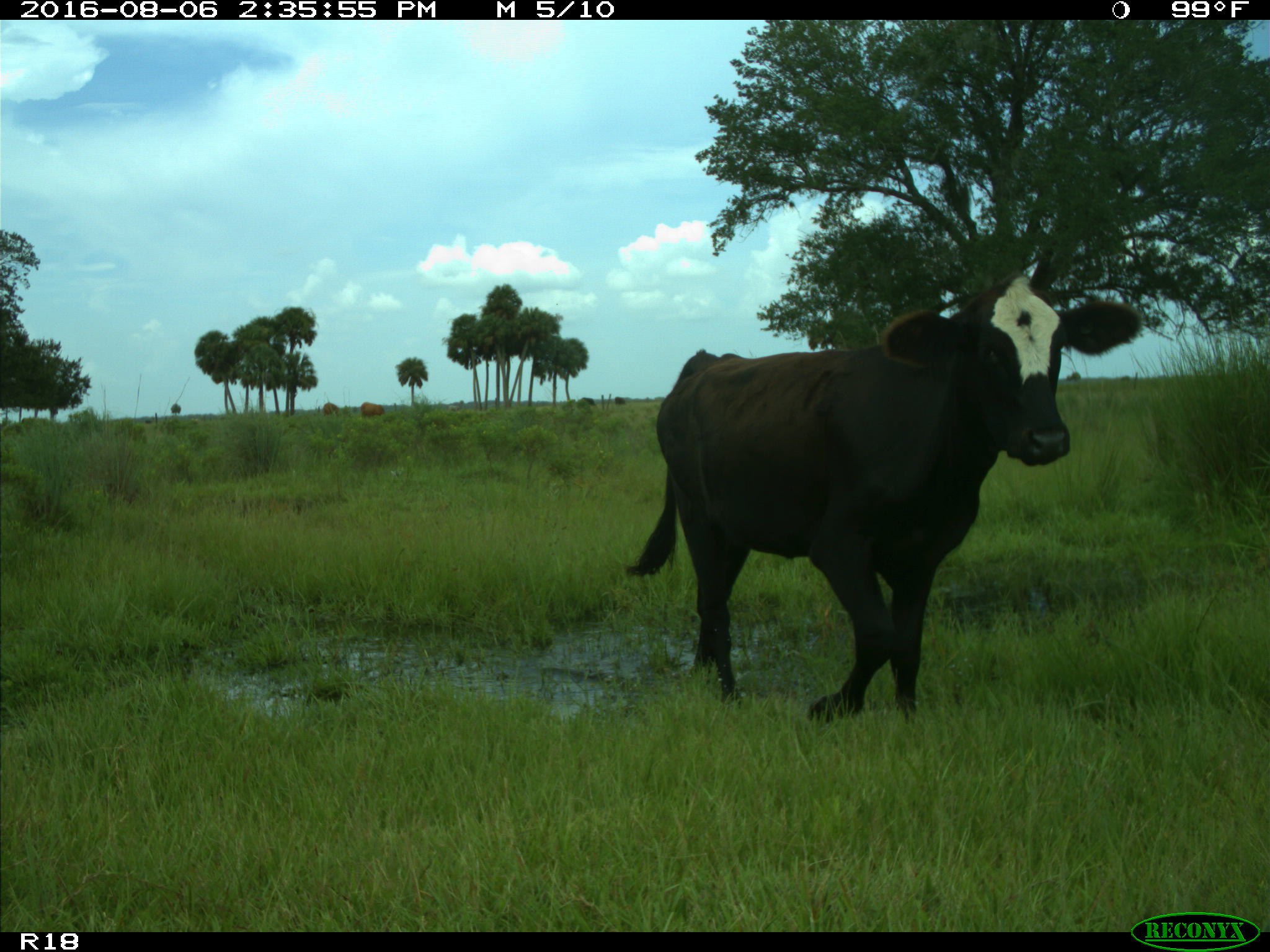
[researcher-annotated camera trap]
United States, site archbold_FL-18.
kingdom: Animalia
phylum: Chordata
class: Mammalia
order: Artiodactyla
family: Bovidae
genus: Bos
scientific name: Bos taurus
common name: domestic cow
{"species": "Bos taurus (domestic cow)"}